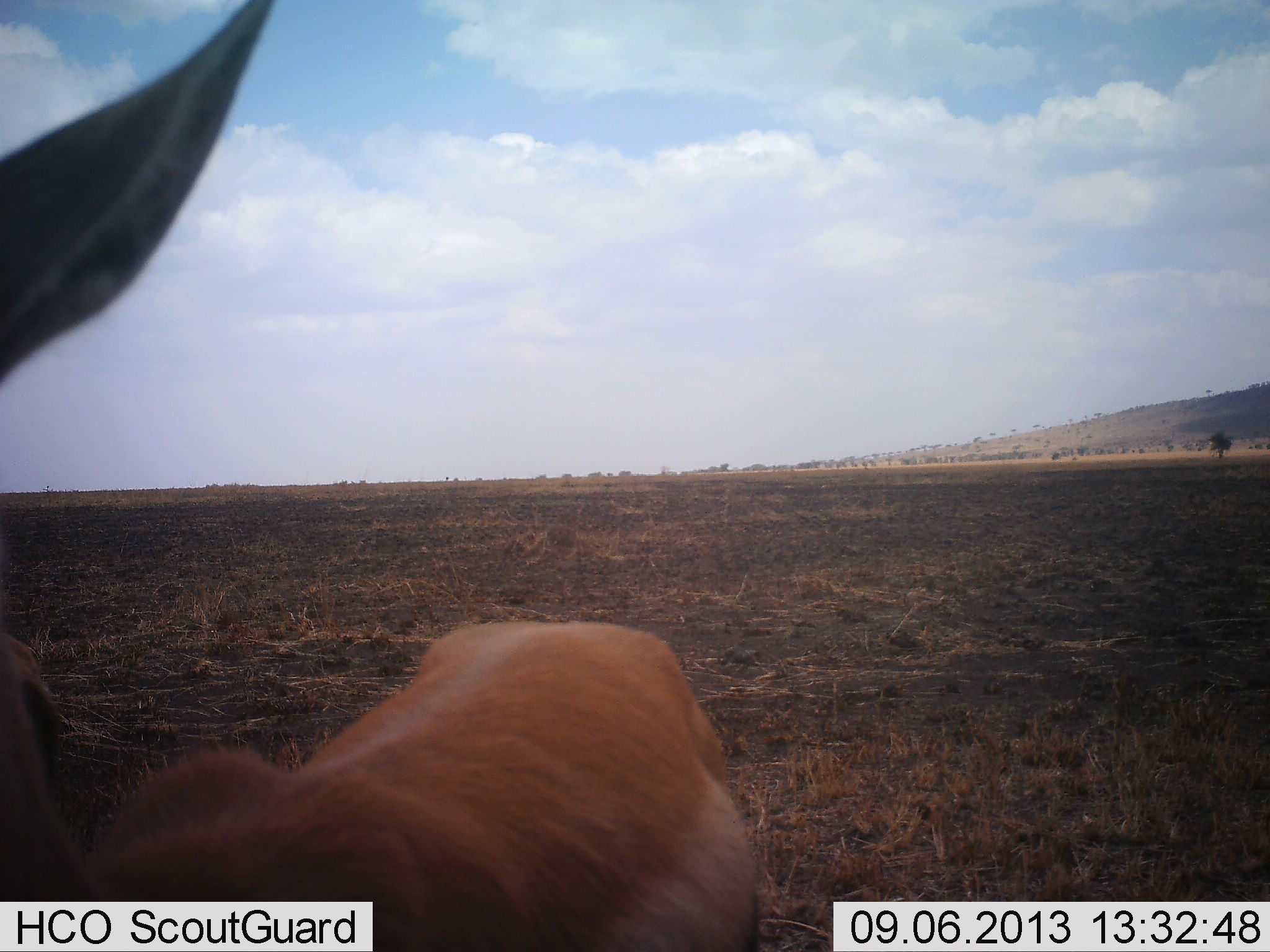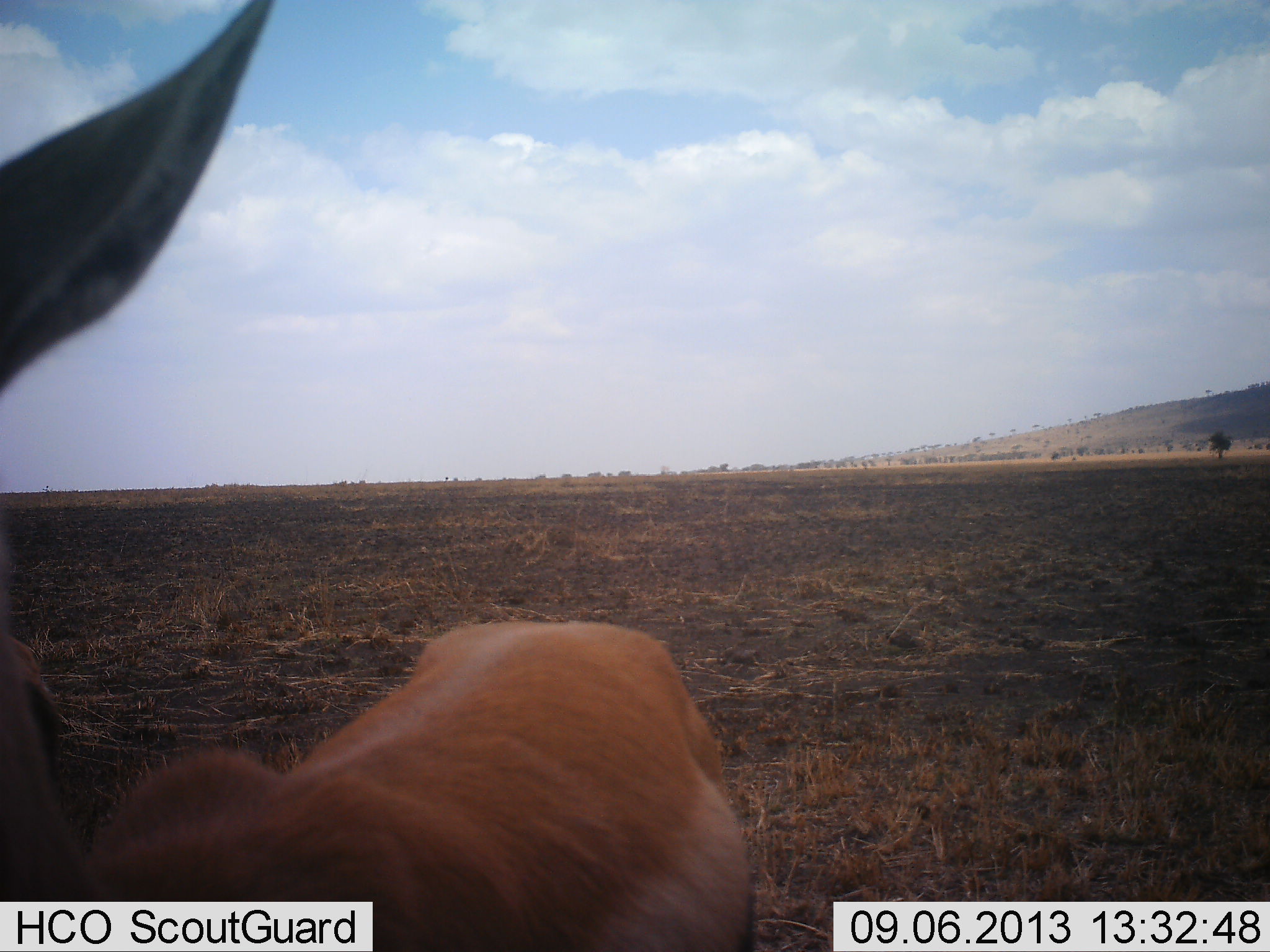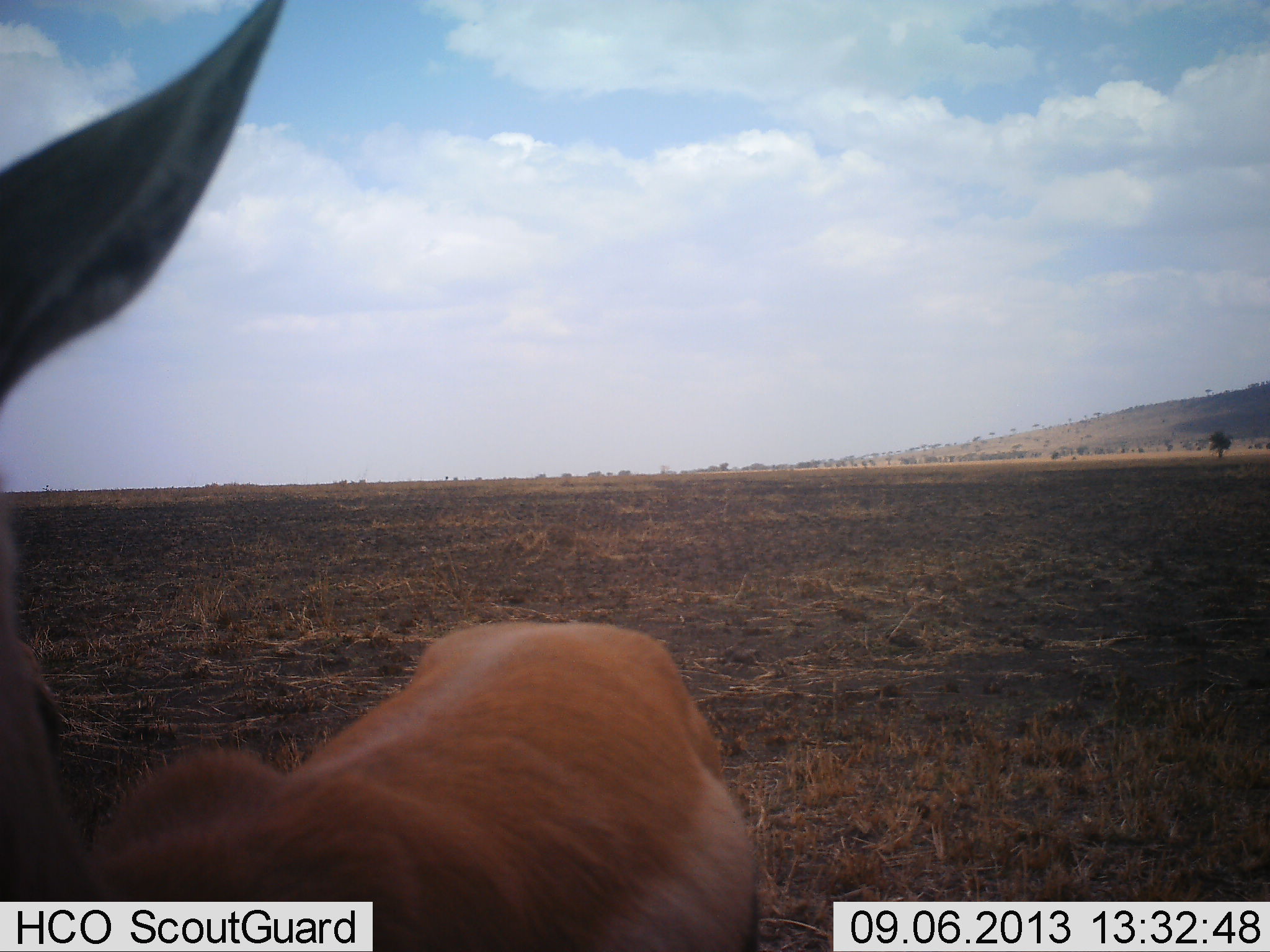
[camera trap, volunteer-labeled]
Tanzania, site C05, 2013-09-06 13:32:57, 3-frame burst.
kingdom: Animalia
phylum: Chordata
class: Mammalia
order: Artiodactyla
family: Bovidae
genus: Nanger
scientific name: Nanger granti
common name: grant's gazelle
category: gazellegrants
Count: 1.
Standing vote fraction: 100%.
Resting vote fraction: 0%.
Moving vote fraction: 7%.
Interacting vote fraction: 7%.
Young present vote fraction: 0%.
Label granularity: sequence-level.